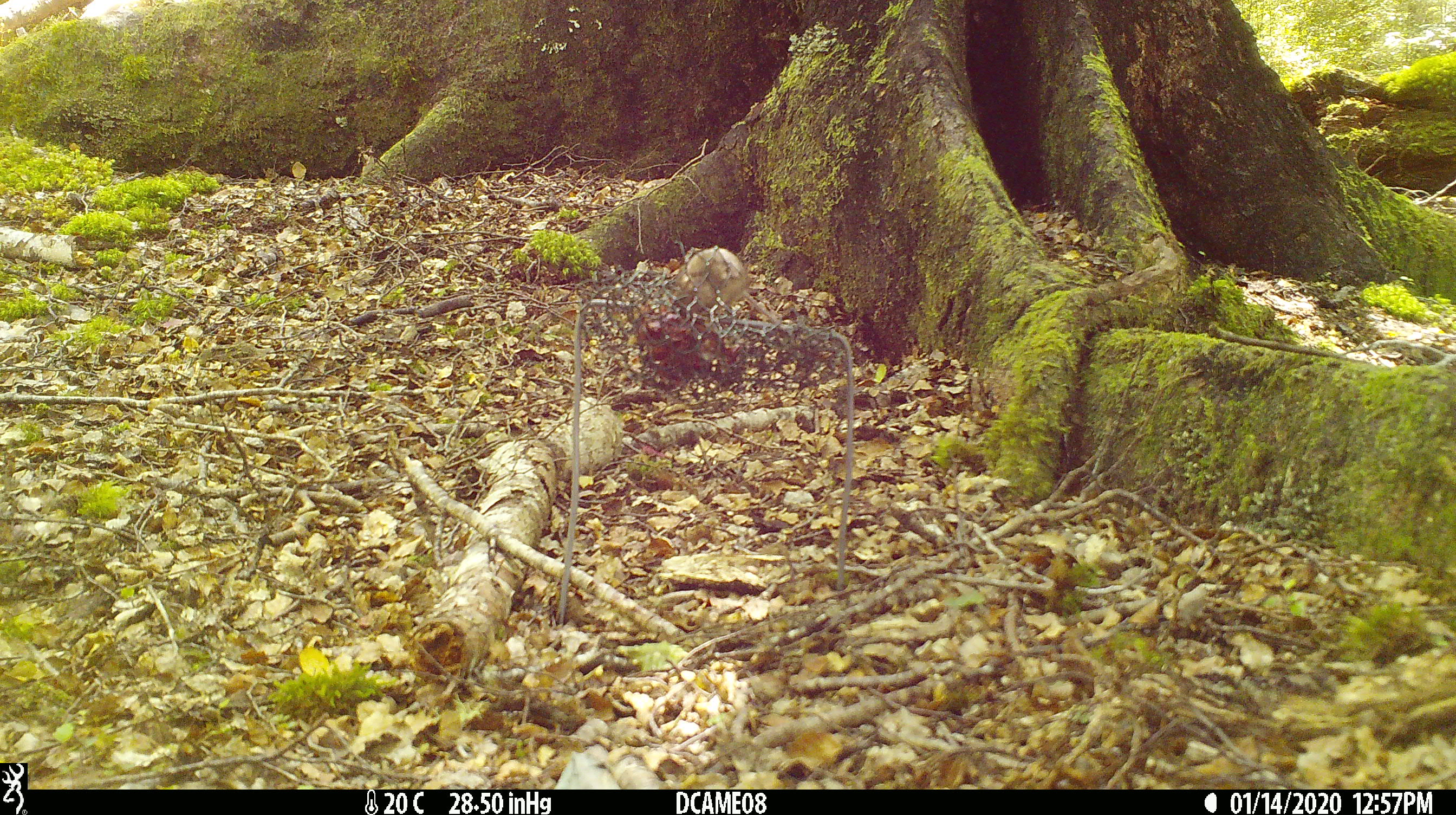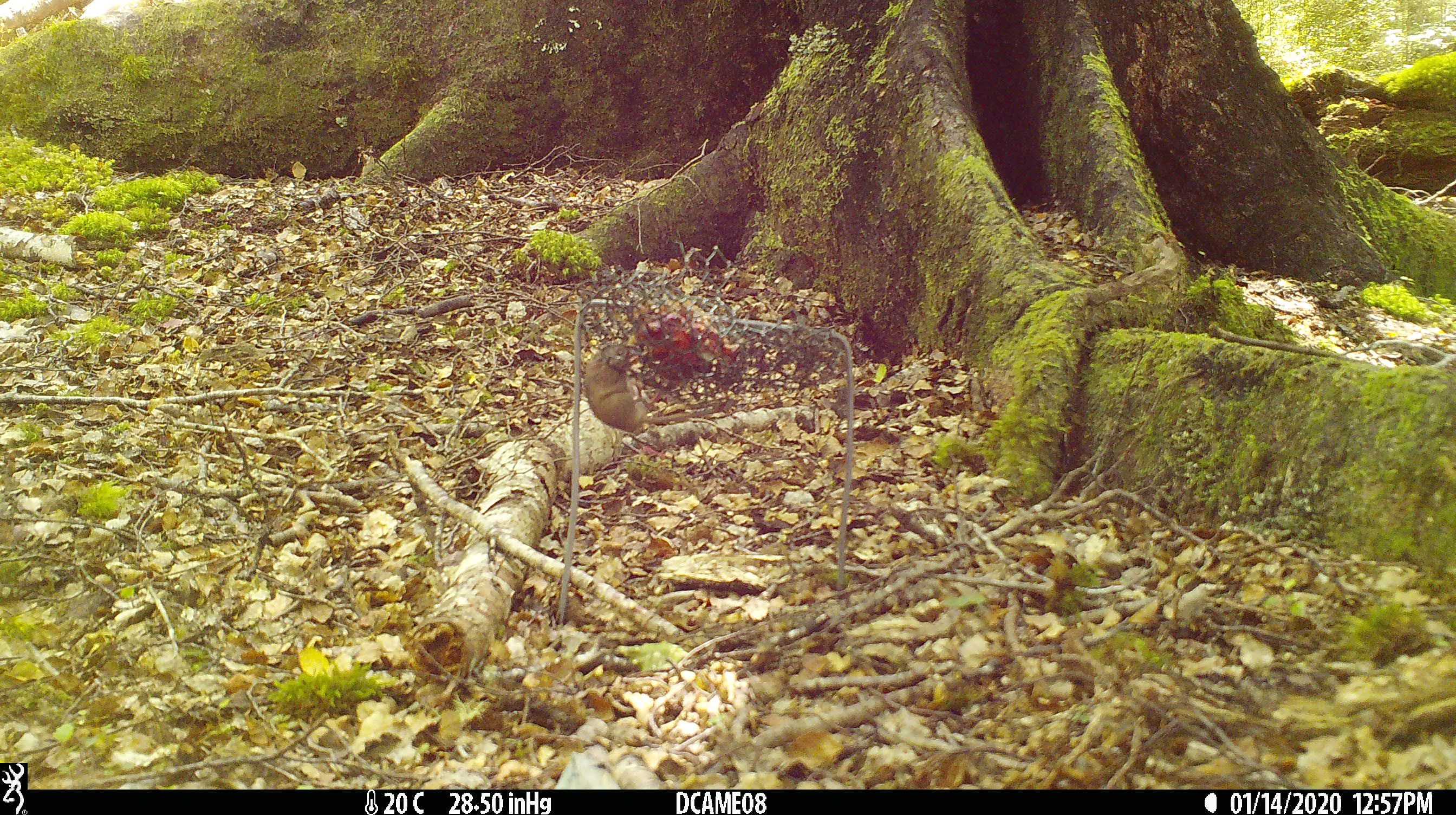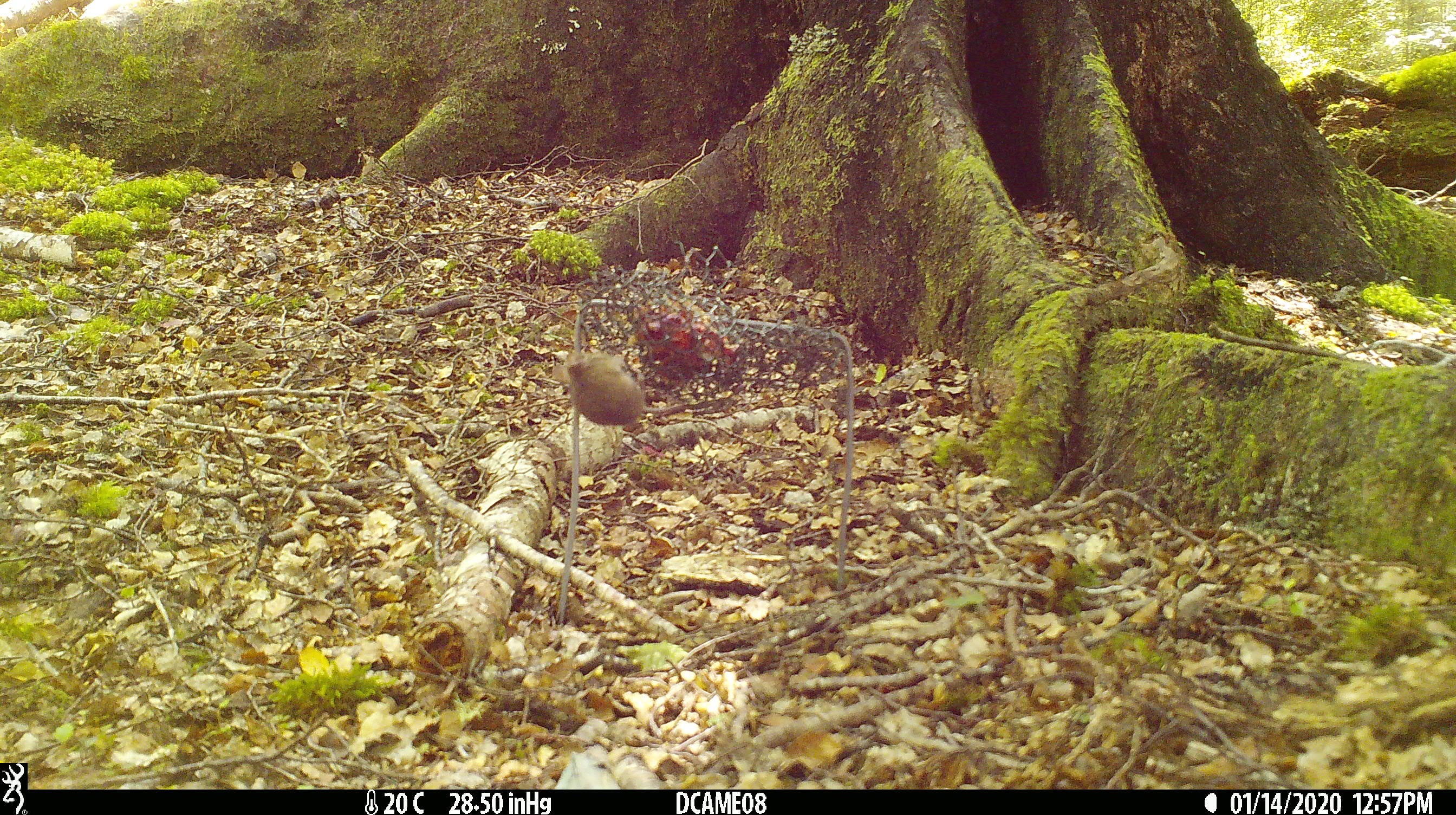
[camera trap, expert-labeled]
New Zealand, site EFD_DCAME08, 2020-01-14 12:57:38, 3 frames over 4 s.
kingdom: Animalia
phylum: Chordata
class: Mammalia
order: Rodentia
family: Muridae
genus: Mus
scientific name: Mus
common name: mouse